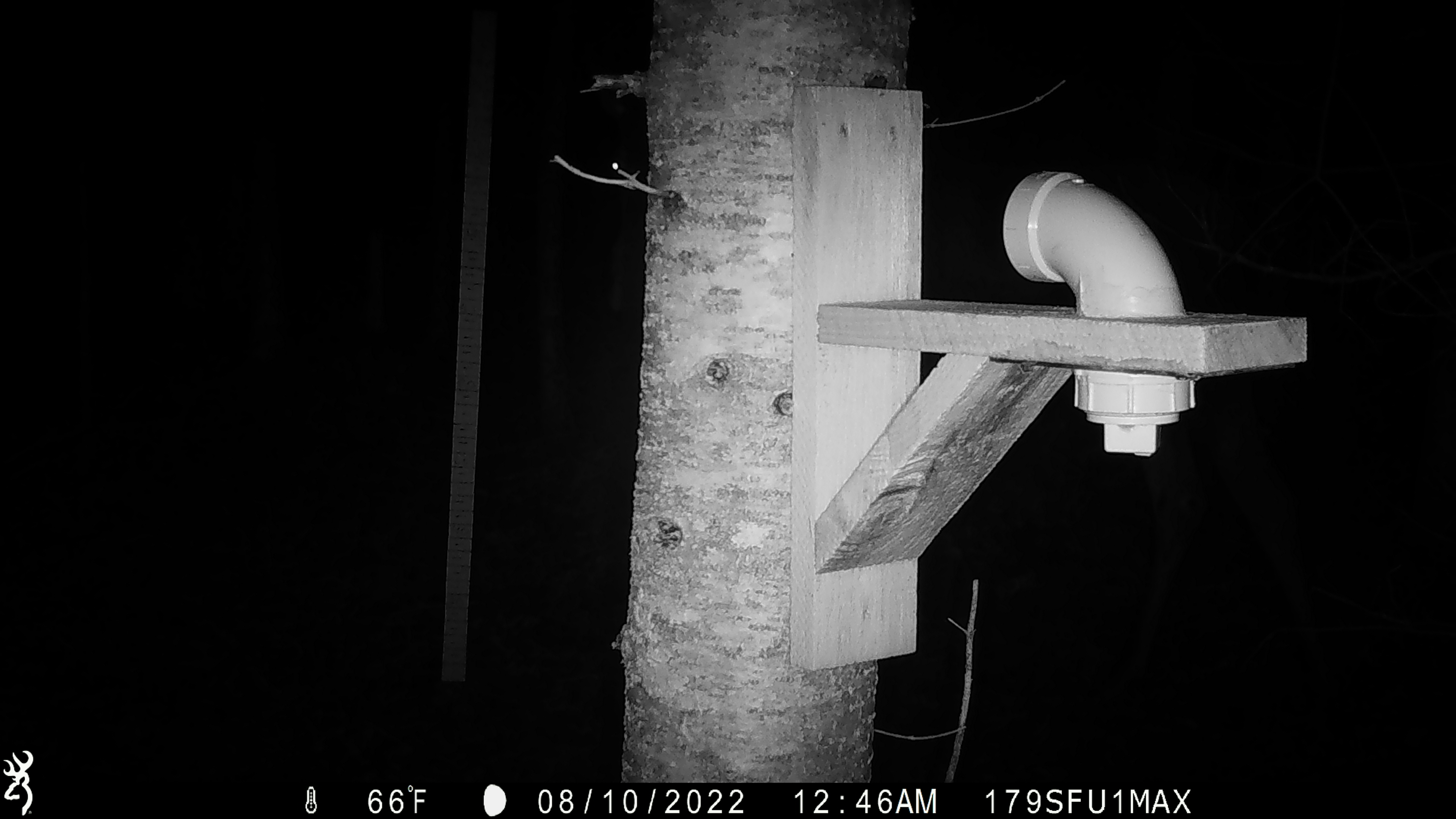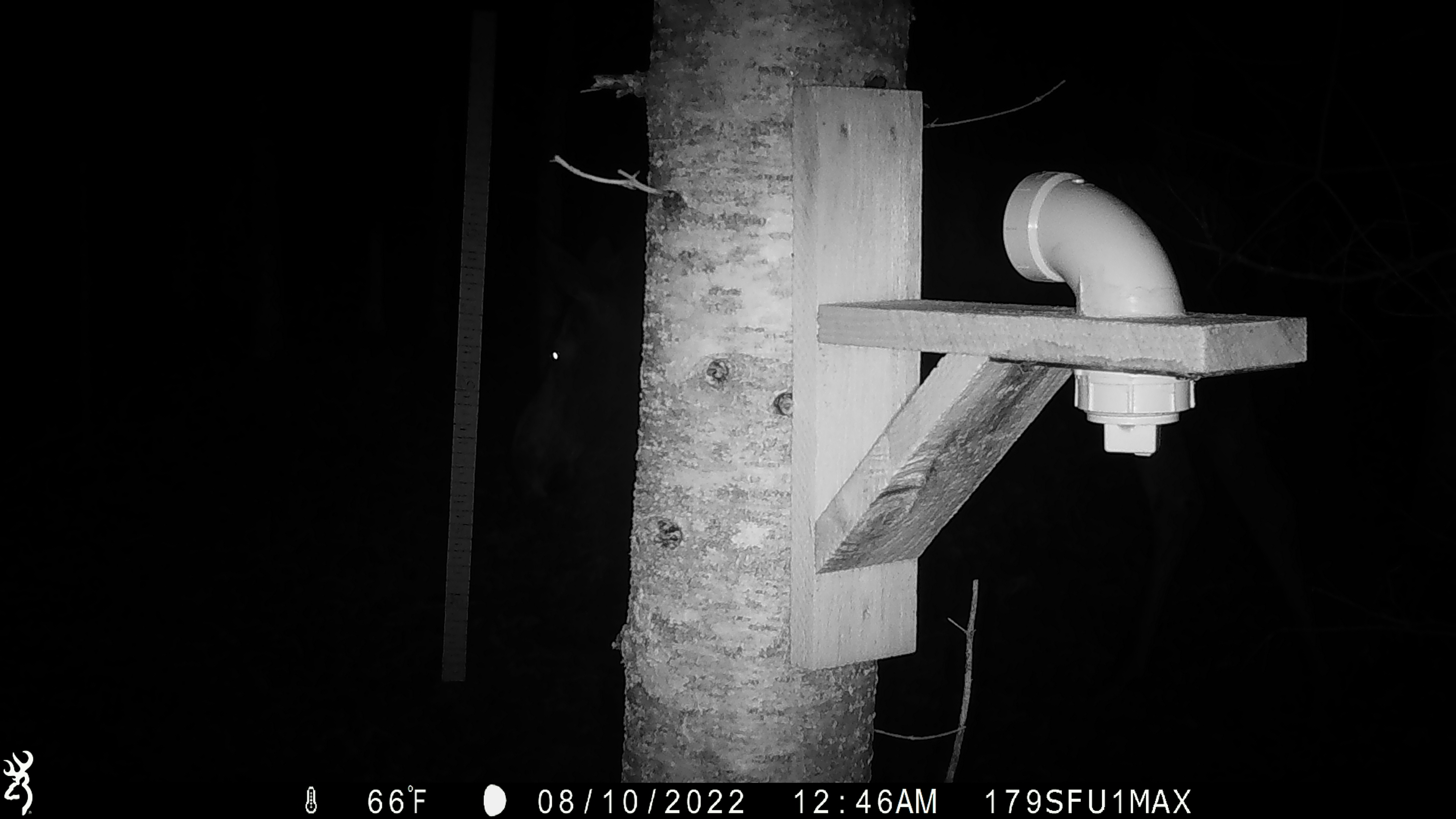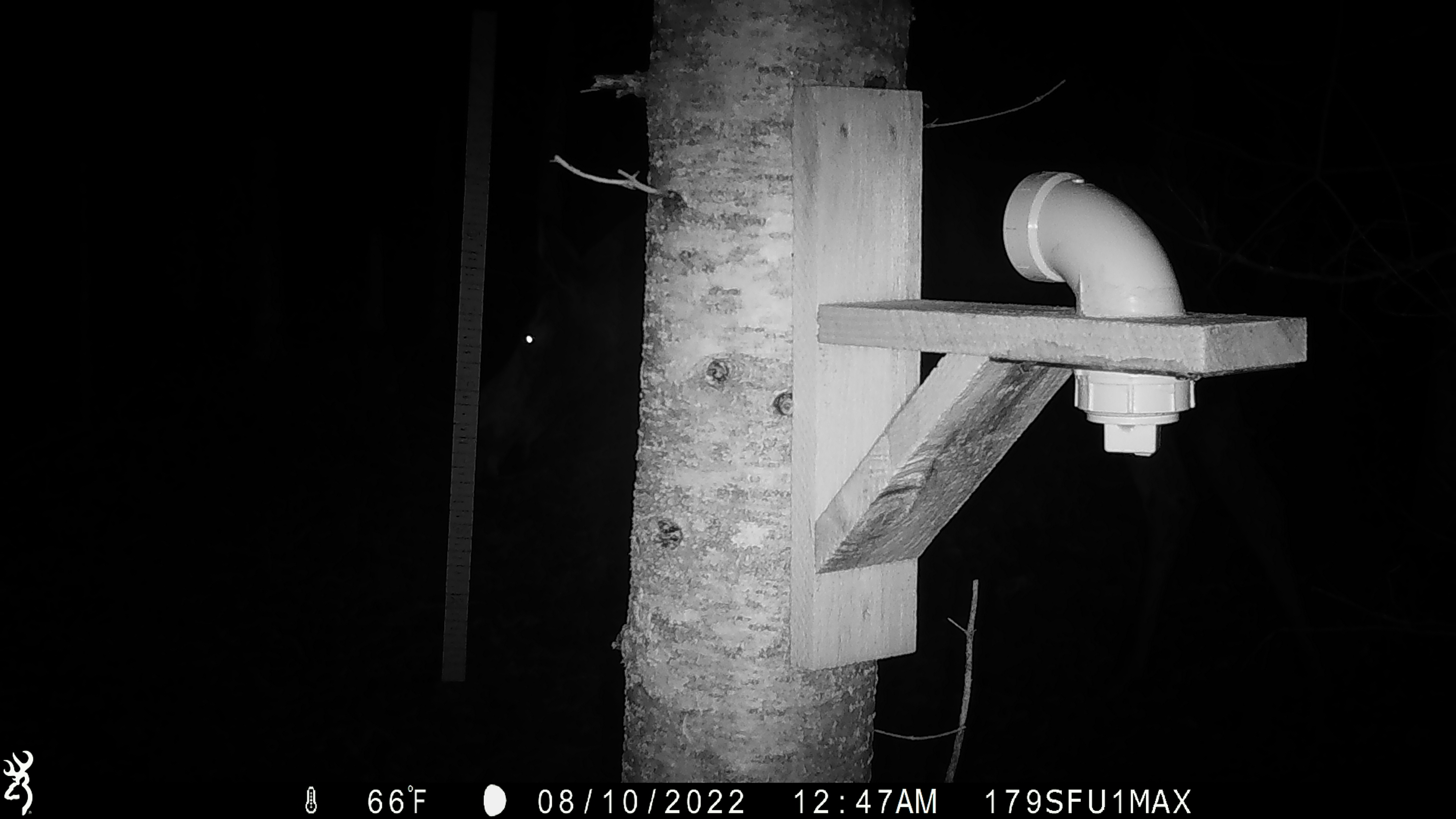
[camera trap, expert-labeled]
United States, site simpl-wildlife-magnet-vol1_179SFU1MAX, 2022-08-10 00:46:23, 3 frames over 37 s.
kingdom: Animalia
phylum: Chordata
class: Mammalia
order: Artiodactyla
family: Cervidae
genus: Alces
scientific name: Alces alces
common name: moose